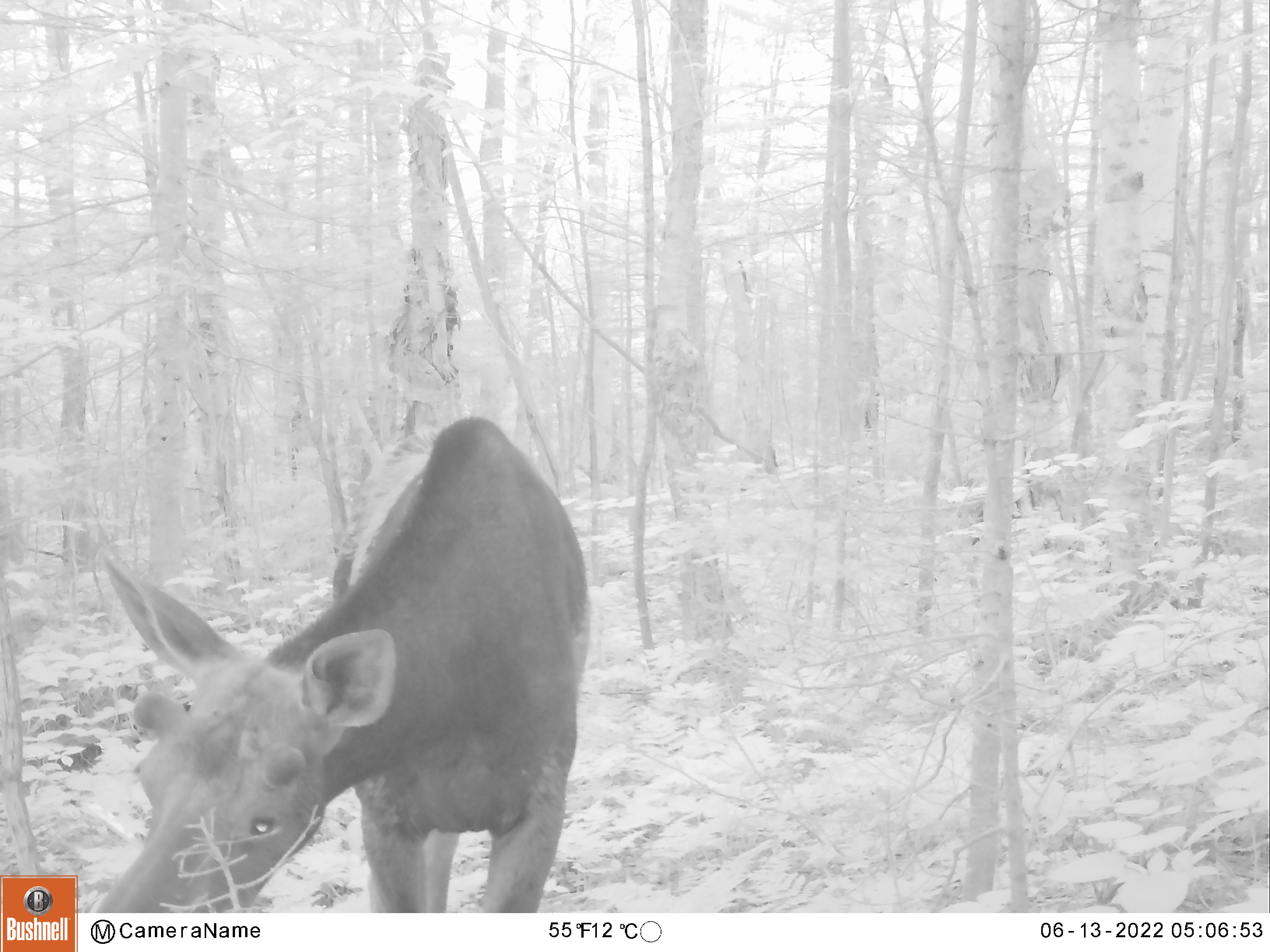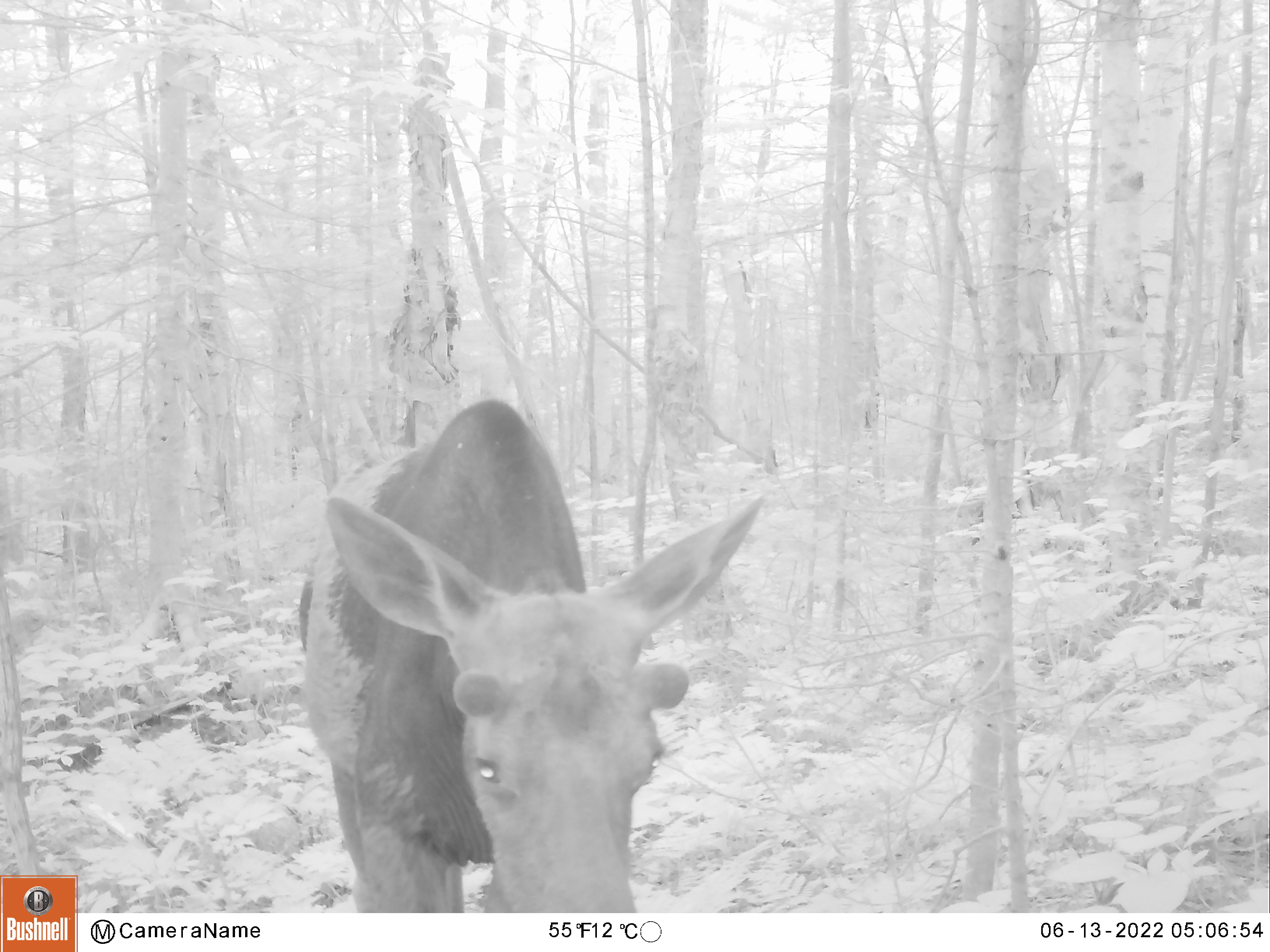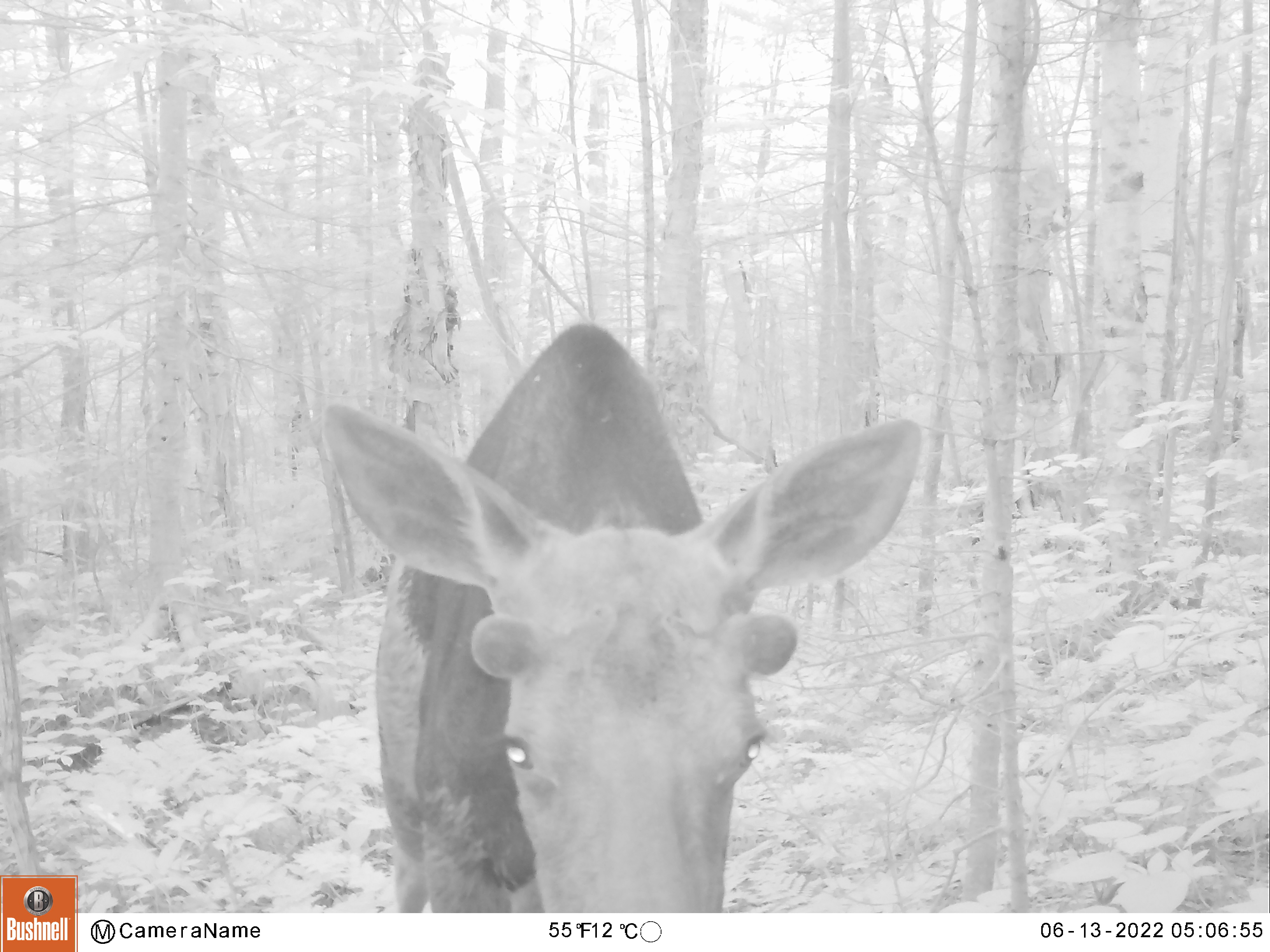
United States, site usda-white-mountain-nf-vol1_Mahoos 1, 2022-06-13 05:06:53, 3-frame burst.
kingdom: Animalia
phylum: Chordata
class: Mammalia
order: Artiodactyla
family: Cervidae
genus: Alces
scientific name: Alces alces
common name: moose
Moose (Alces alces).